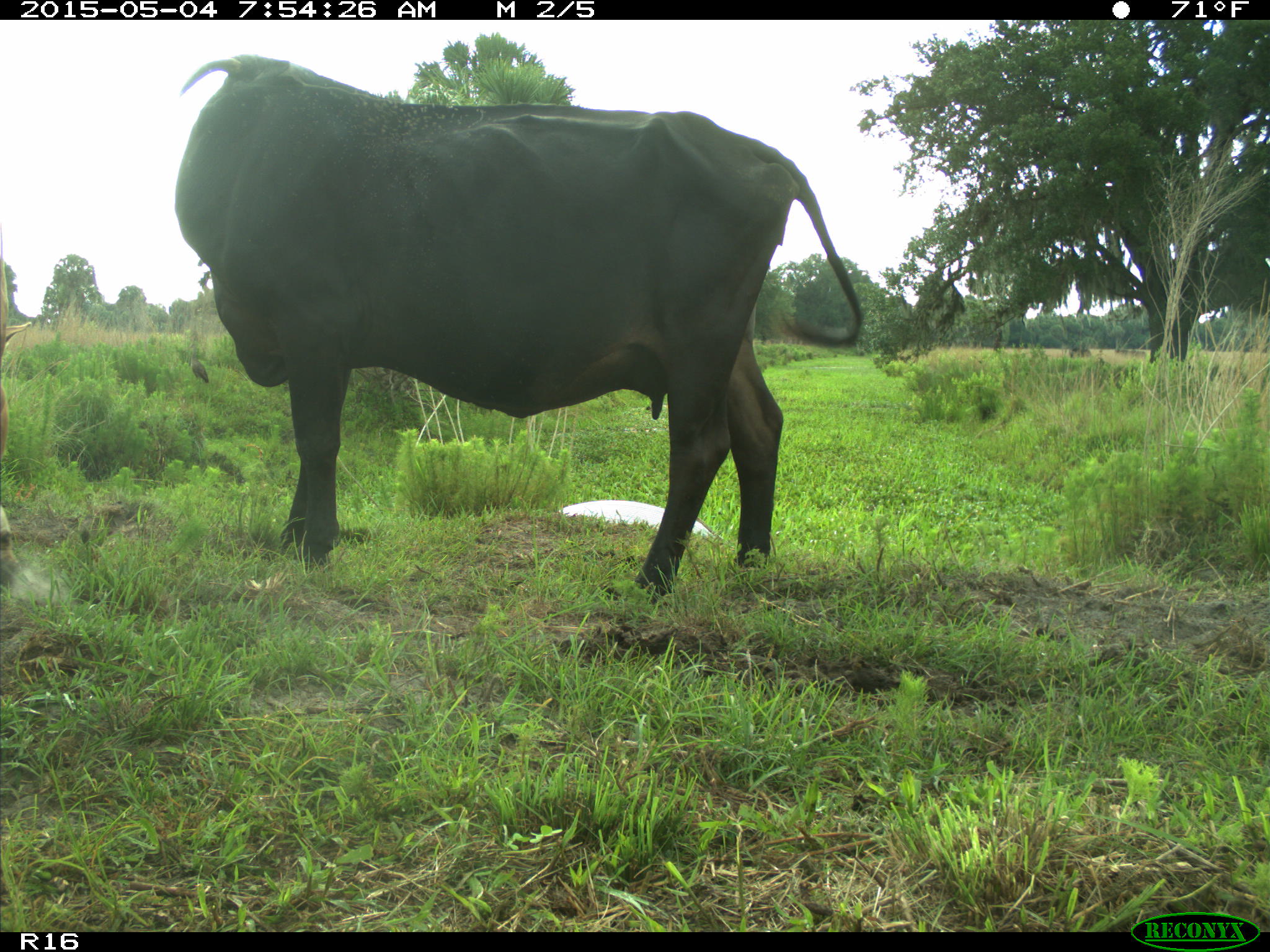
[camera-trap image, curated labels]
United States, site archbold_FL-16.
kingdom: Animalia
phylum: Chordata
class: Mammalia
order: Artiodactyla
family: Bovidae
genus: Bos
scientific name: Bos taurus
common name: domestic cow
Bos taurus (domestic cow).